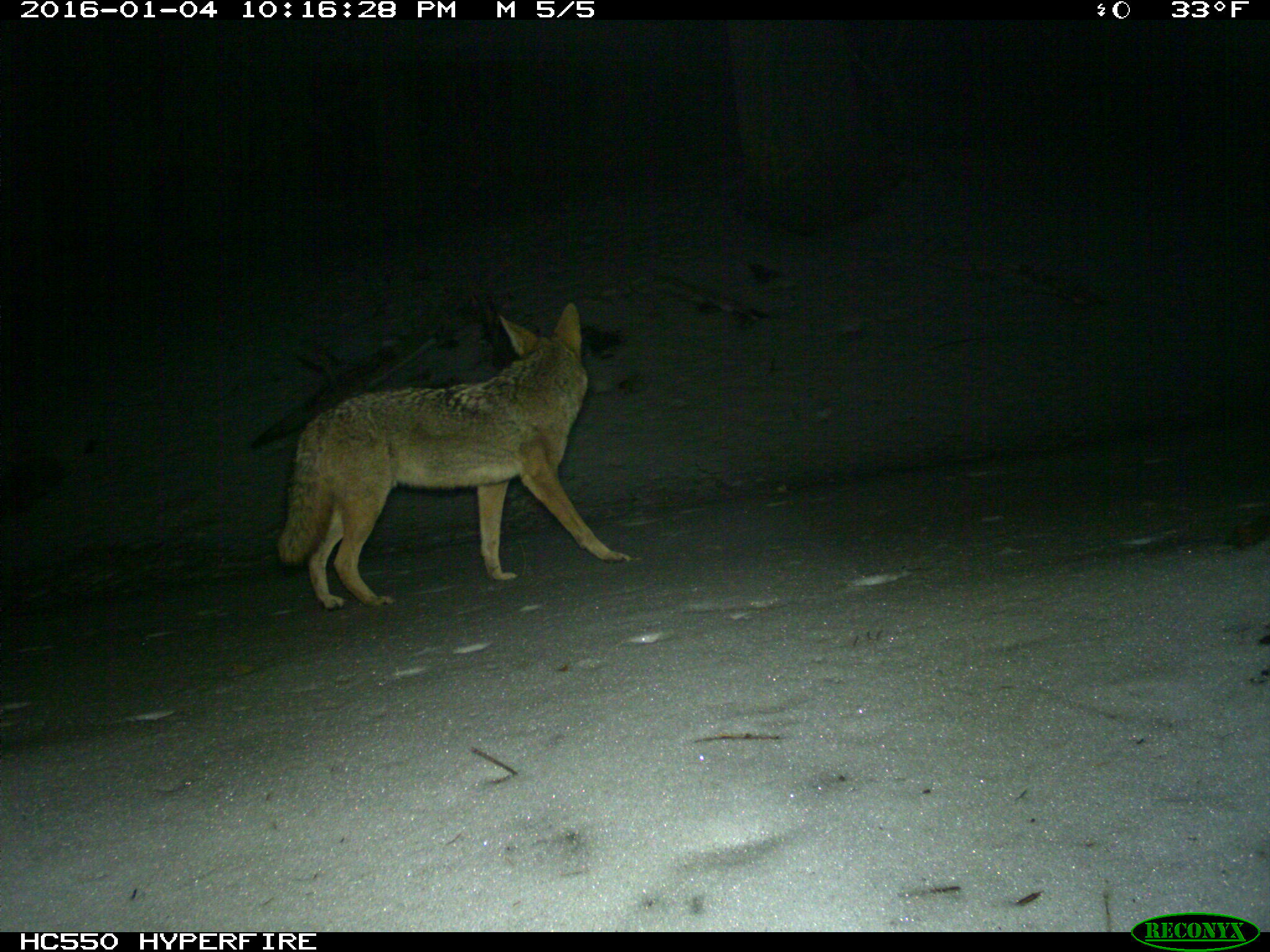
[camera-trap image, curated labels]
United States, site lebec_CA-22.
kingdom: Animalia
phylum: Chordata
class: Mammalia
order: Carnivora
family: Canidae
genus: Canis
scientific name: Canis latrans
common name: coyote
Canis latrans (coyote).